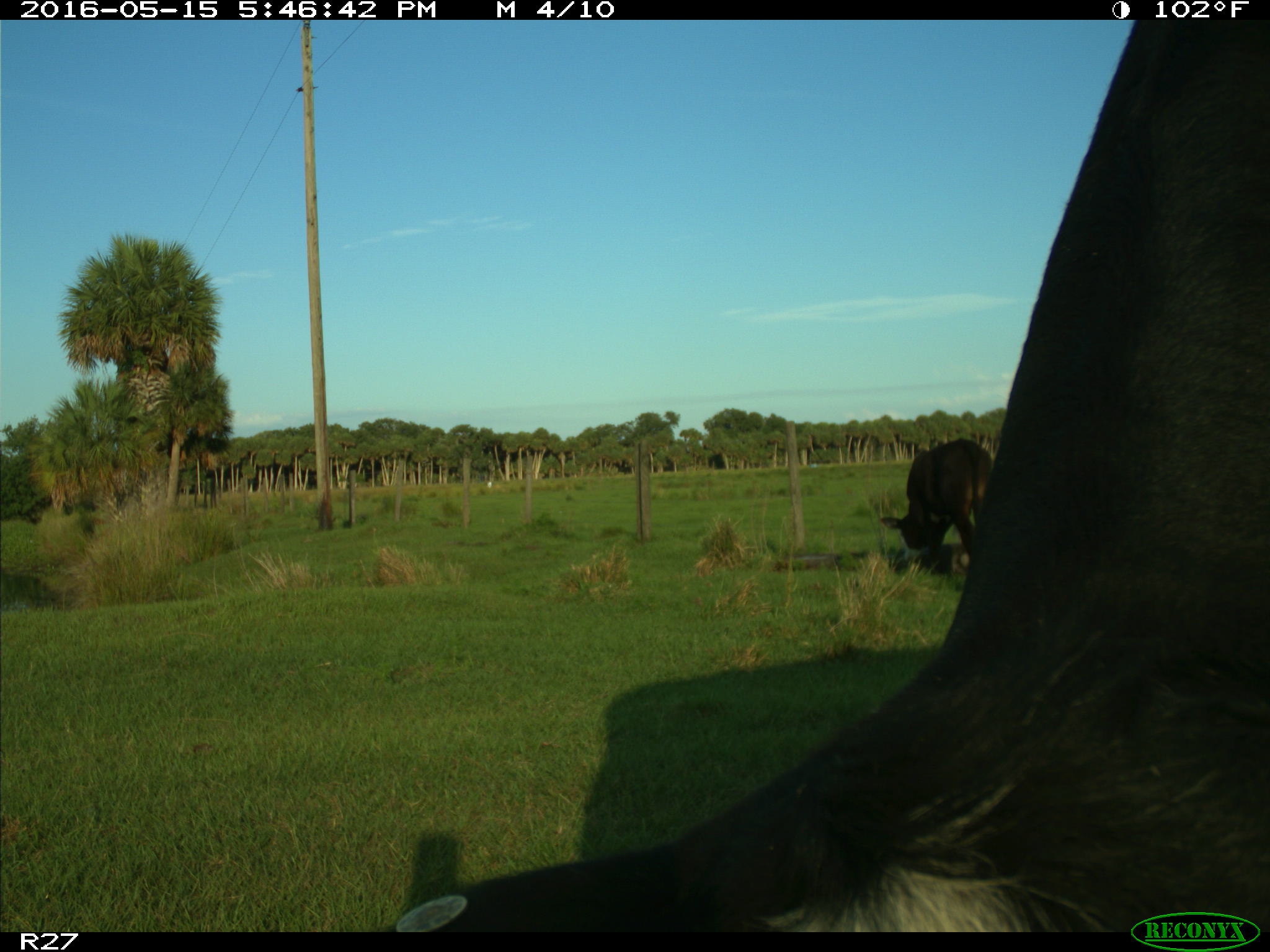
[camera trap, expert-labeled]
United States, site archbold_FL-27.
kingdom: Animalia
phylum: Chordata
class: Mammalia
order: Artiodactyla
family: Bovidae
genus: Bos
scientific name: Bos taurus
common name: domestic cow